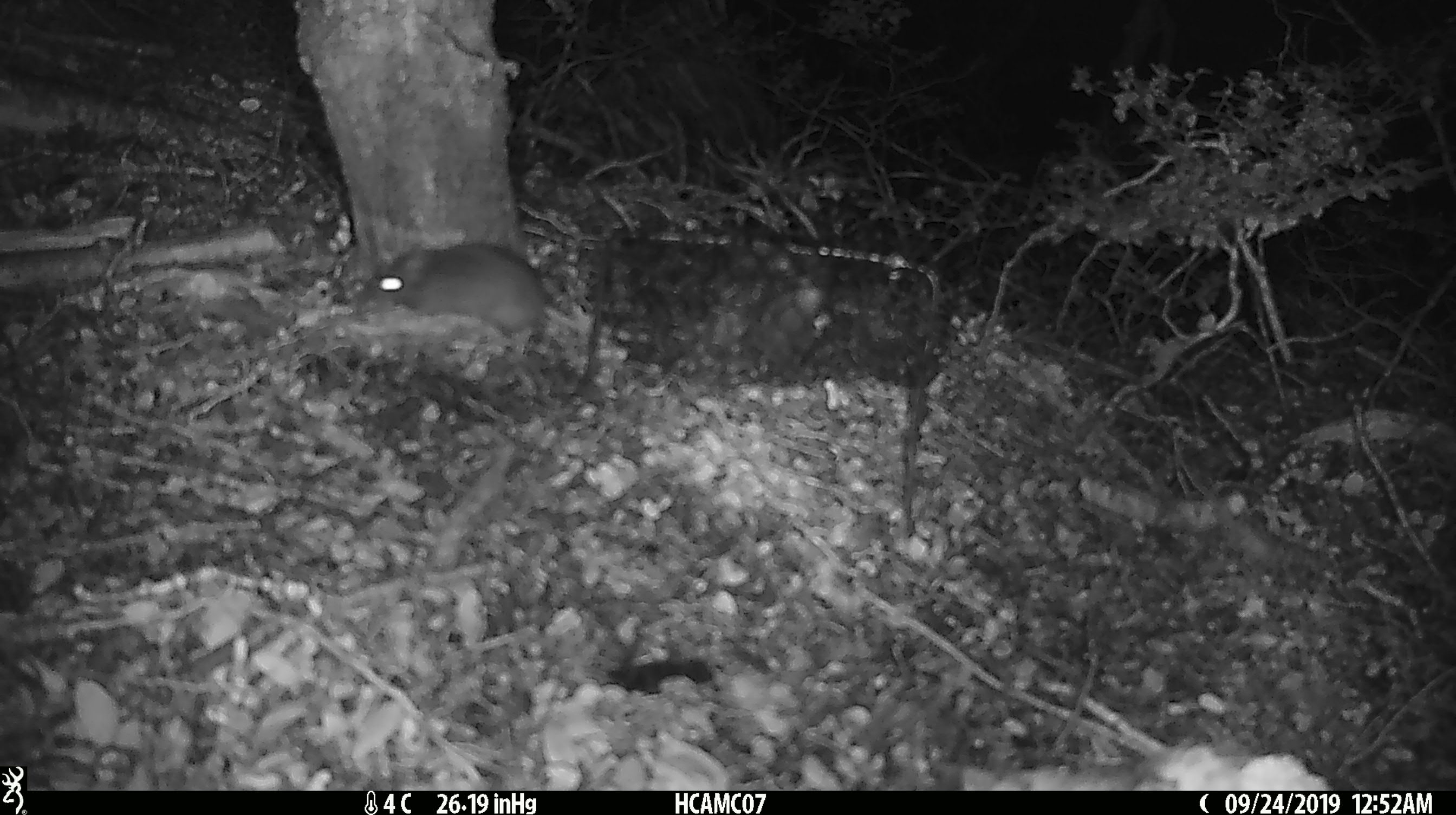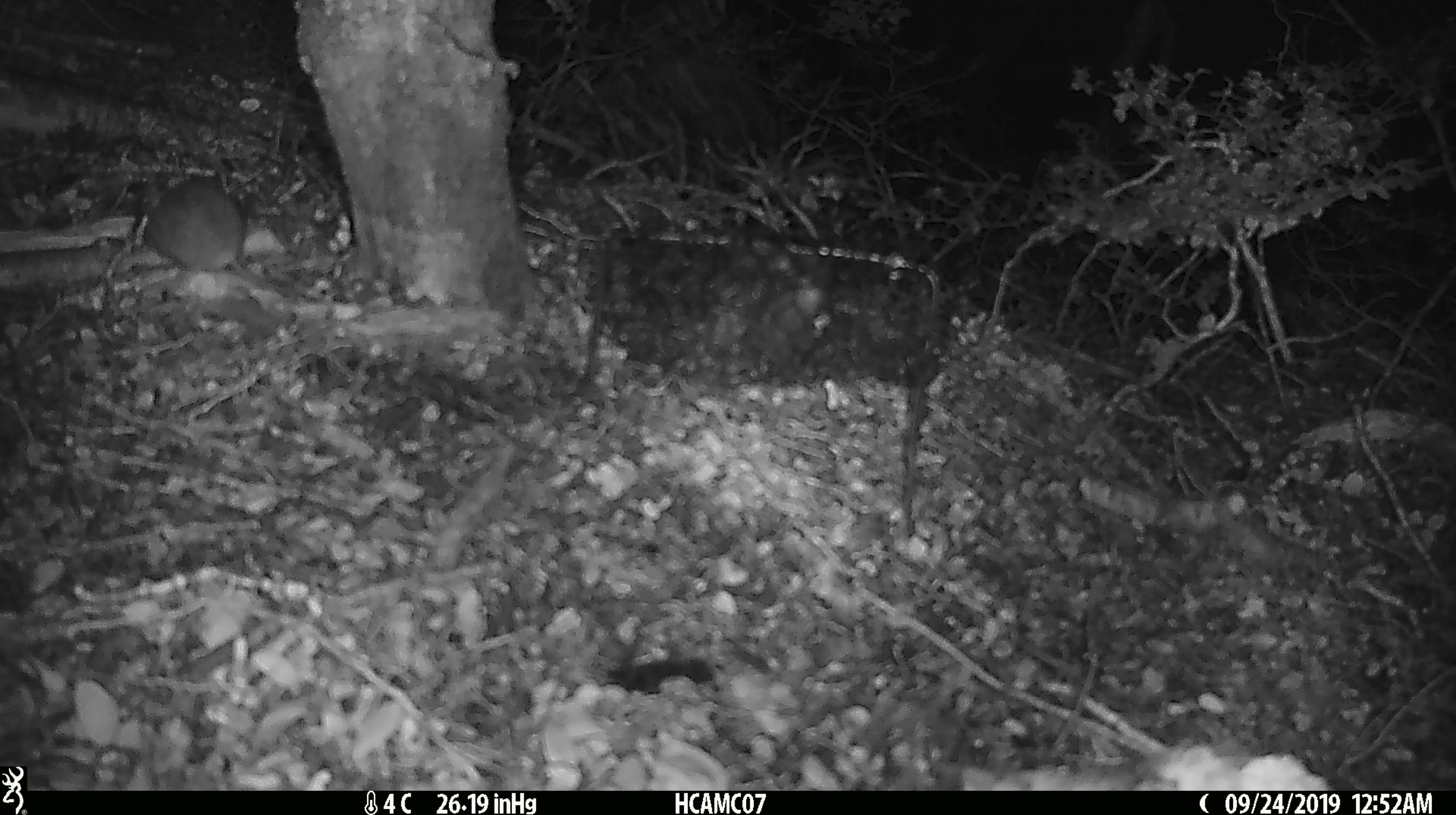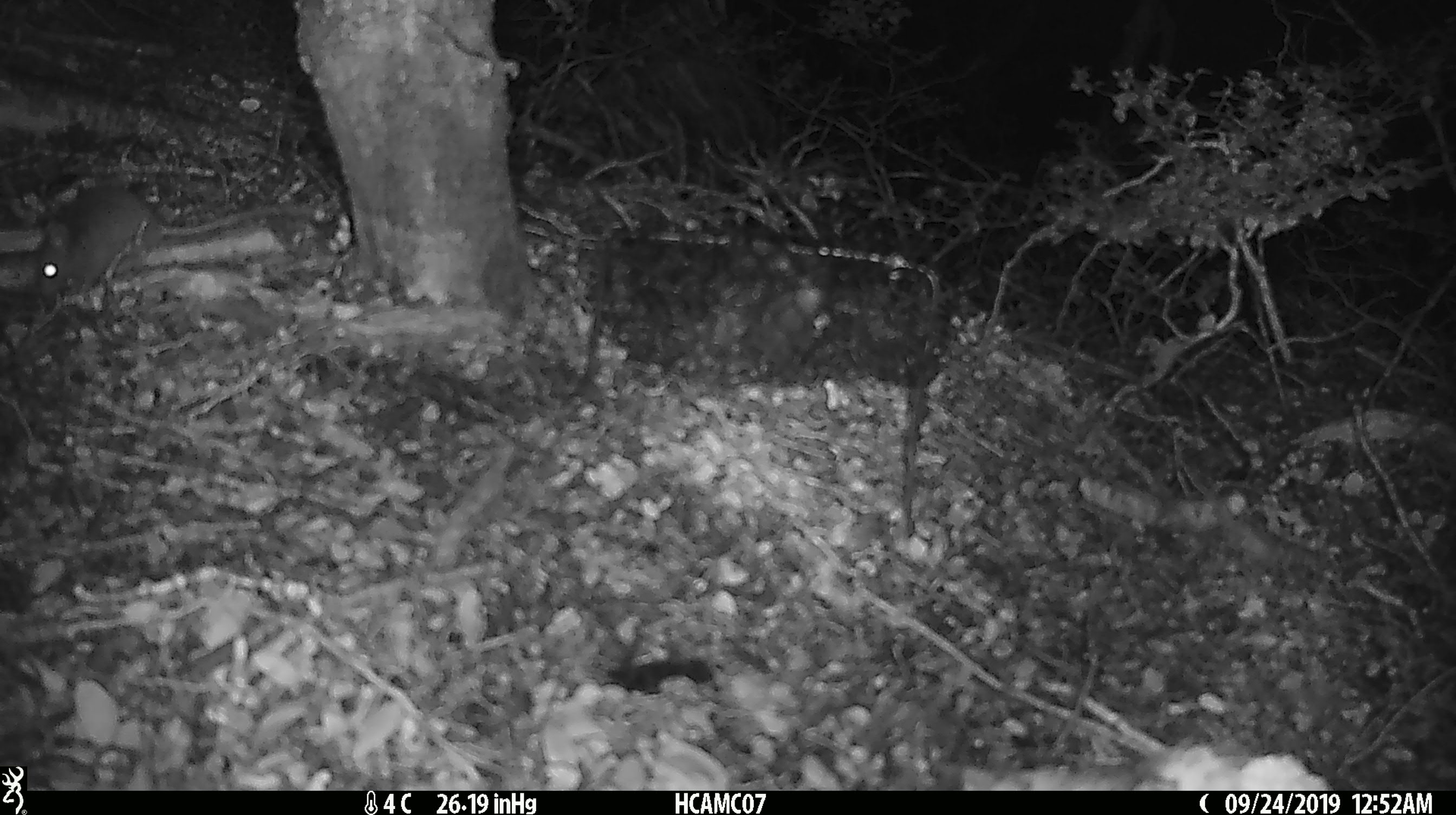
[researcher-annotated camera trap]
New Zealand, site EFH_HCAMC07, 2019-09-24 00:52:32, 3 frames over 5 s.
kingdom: Animalia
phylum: Chordata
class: Mammalia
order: Rodentia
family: Muridae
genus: Mus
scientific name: Mus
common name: mouse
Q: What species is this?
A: Mouse (Mus).